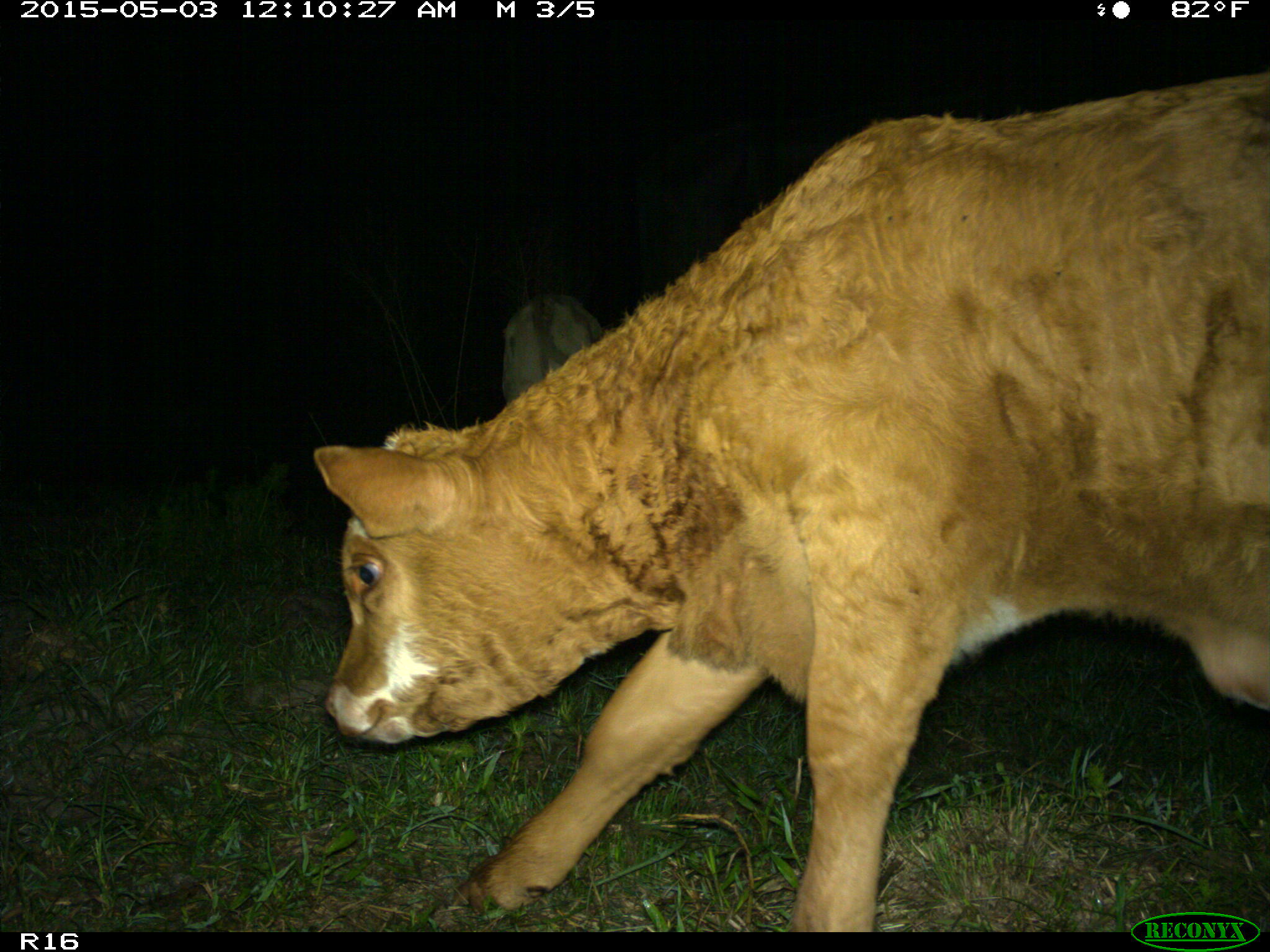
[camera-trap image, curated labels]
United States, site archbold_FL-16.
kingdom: Animalia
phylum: Chordata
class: Mammalia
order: Artiodactyla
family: Bovidae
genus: Bos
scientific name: Bos taurus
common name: domestic cow